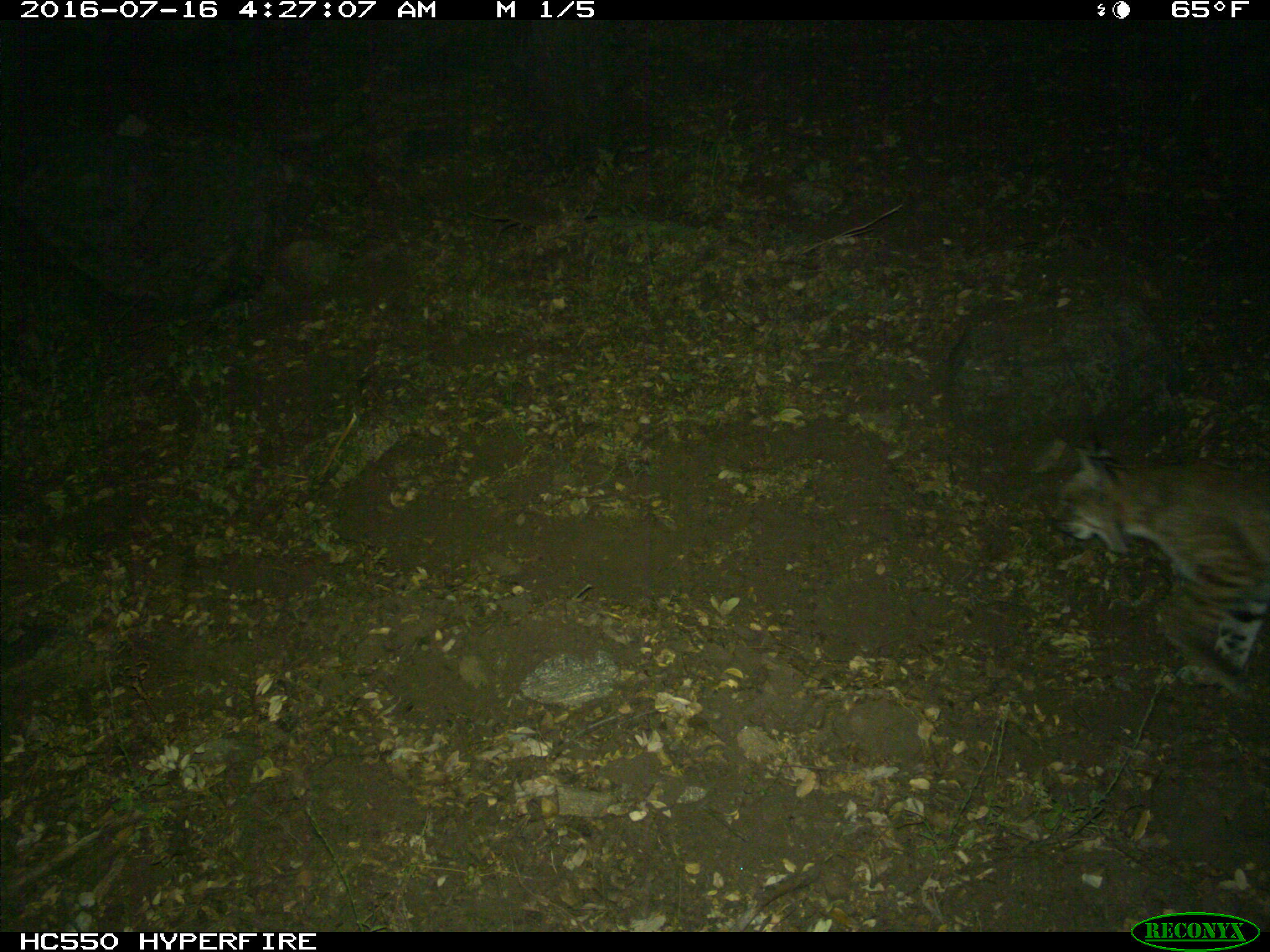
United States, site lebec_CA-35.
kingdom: Animalia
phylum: Chordata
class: Mammalia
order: Carnivora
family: Felidae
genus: Lynx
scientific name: Lynx rufus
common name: bobcat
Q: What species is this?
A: Lynx rufus (bobcat).